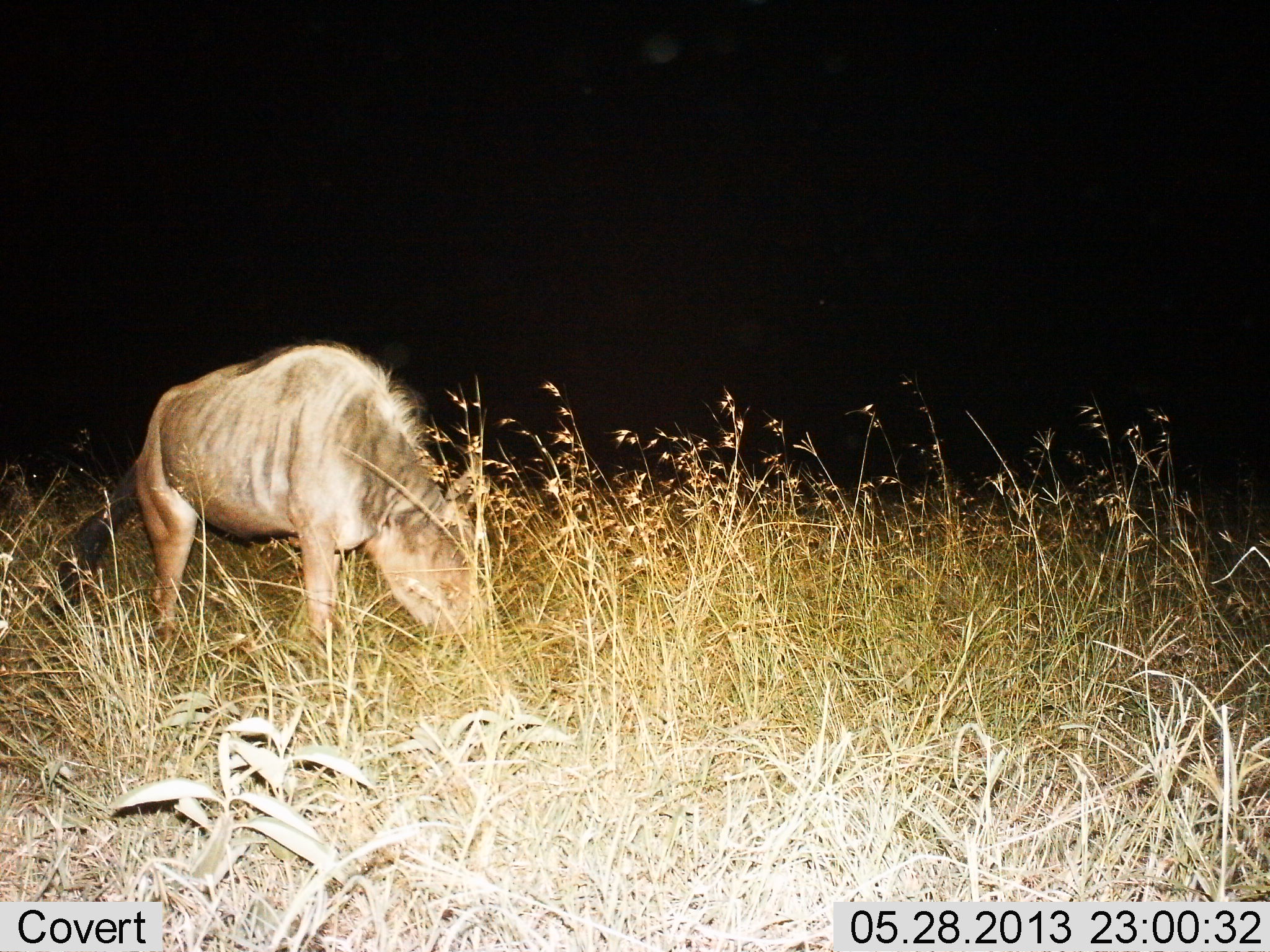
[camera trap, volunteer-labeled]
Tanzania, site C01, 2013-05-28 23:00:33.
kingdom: Animalia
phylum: Chordata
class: Mammalia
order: Artiodactyla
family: Bovidae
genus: Connochaetes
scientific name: Connochaetes taurinus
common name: blue wildebeest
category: wildebeest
Wildebeest (blue wildebeest) (Connochaetes taurinus), count 1. Behavior (volunteer vote fractions): standing 10%, resting 0%, moving 0%, interacting 0%. Young present (vote fraction): 10%. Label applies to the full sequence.